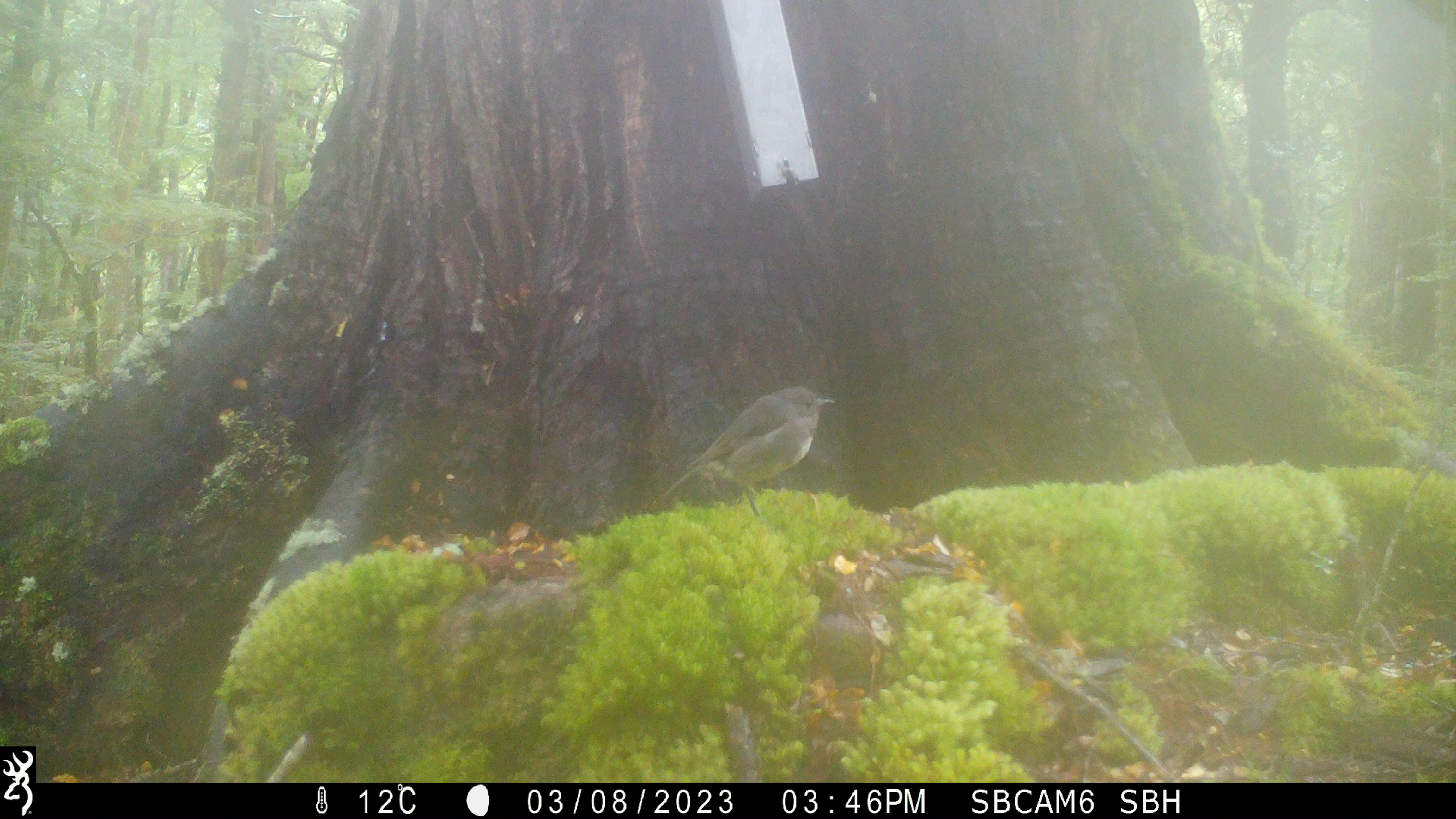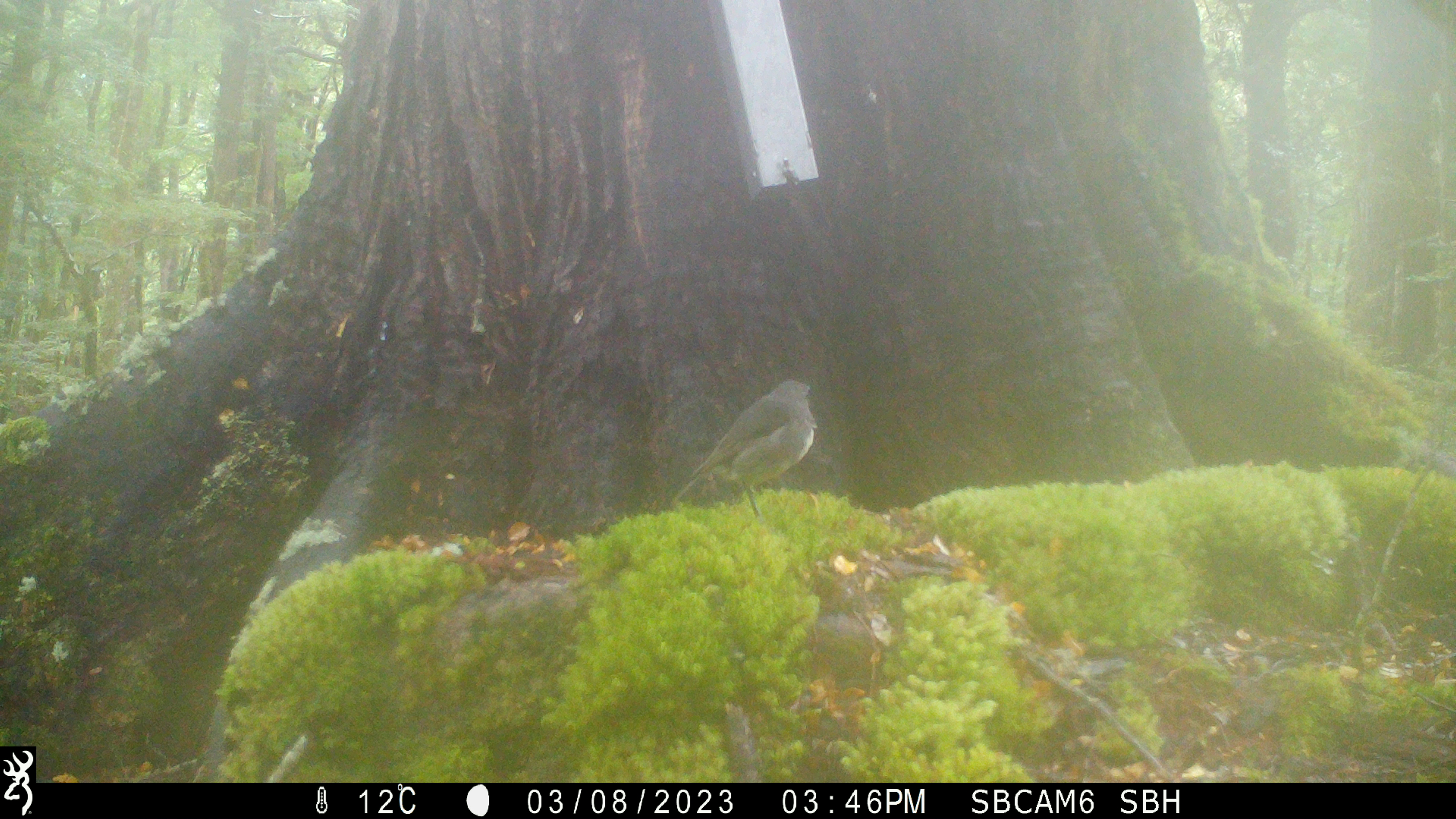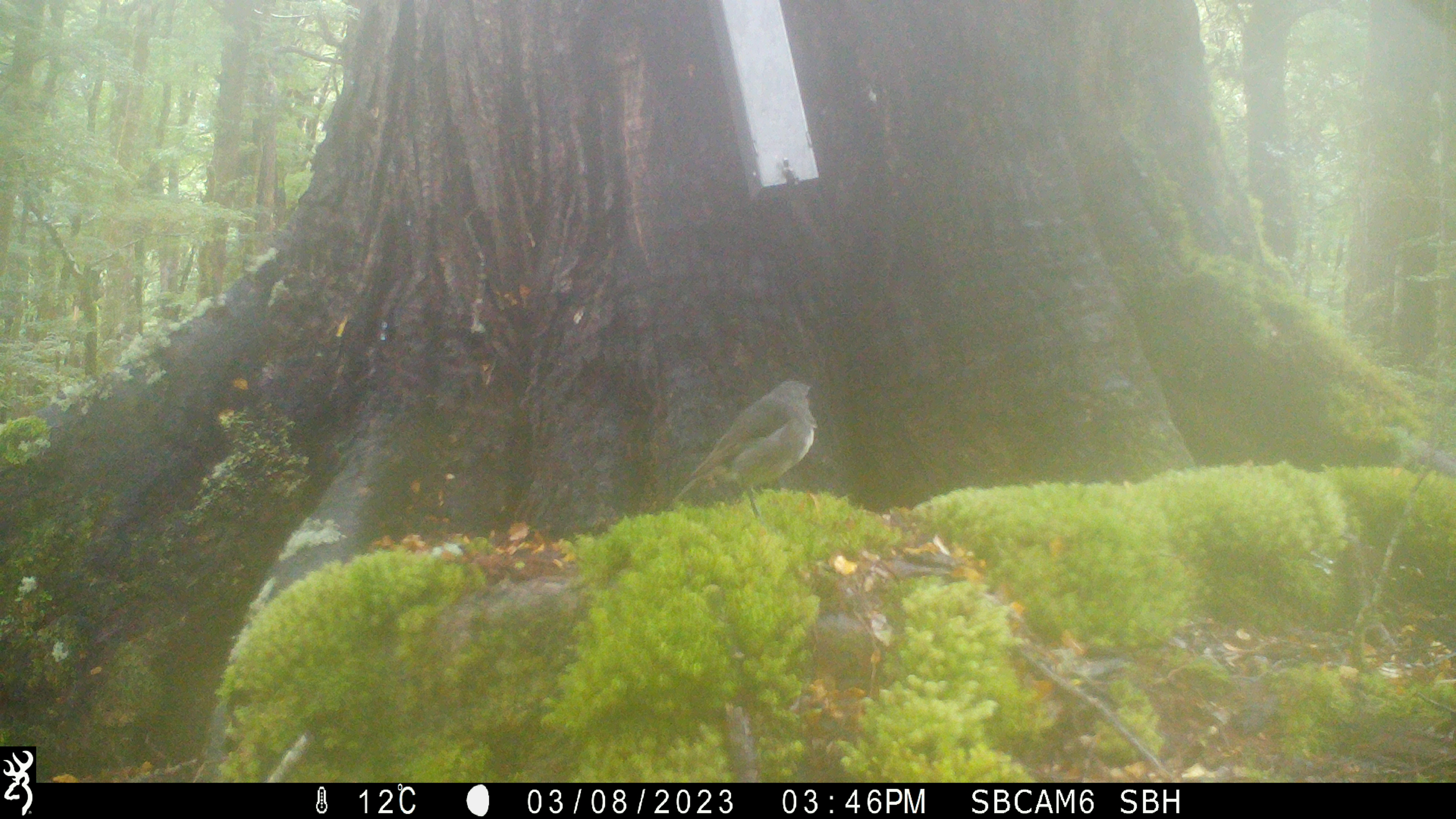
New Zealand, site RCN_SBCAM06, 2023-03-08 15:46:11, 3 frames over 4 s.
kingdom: Animalia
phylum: Chordata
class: Aves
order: Passeriformes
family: Petroicidae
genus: Petroica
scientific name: Petroica australis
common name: new zealand robin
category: robin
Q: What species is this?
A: Robin (new zealand robin) (Petroica australis).